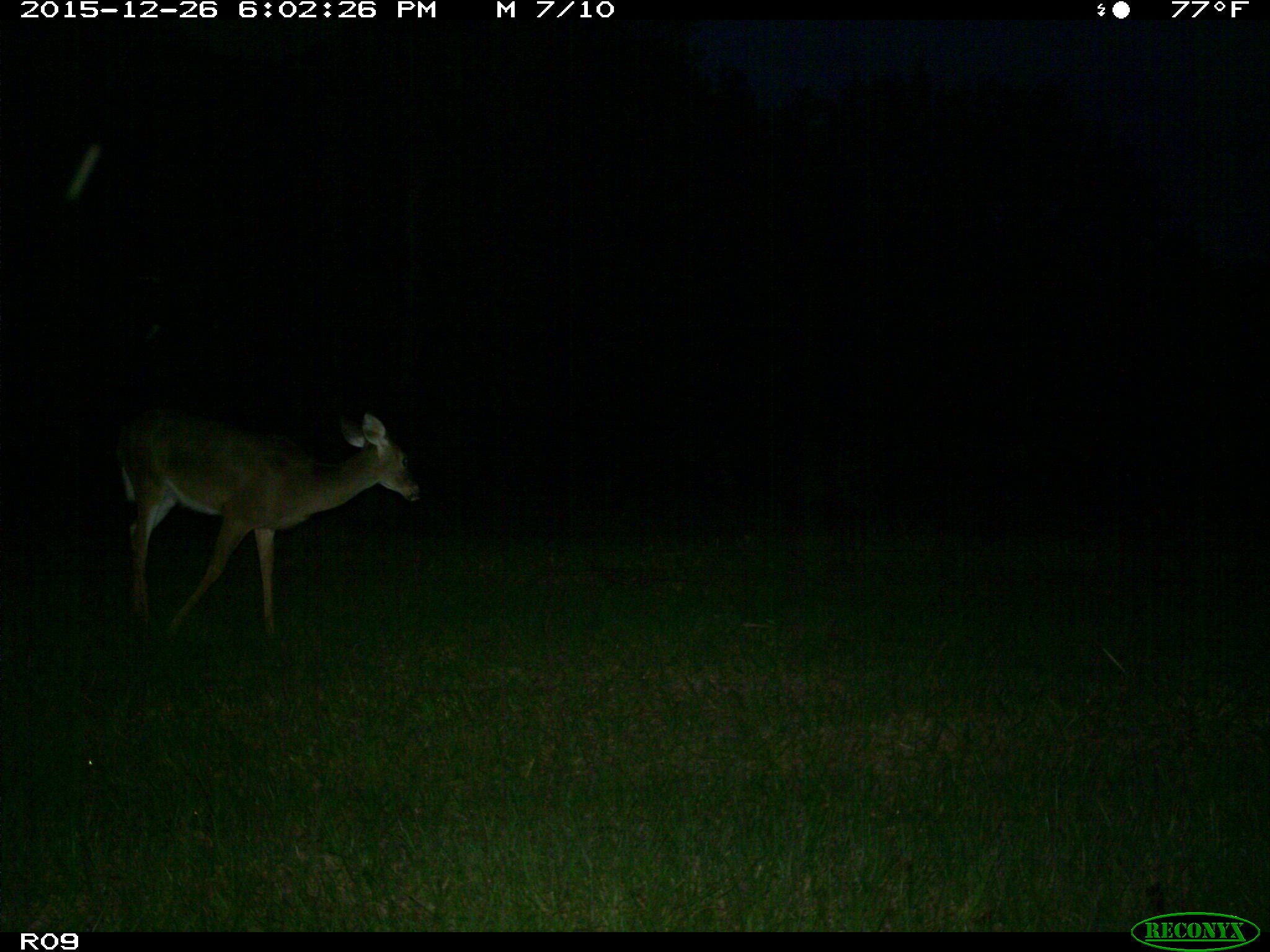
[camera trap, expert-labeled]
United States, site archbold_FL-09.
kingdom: Animalia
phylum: Chordata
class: Mammalia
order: Artiodactyla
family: Cervidae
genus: Odocoileus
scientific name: Odocoileus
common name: deer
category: unidentified deer